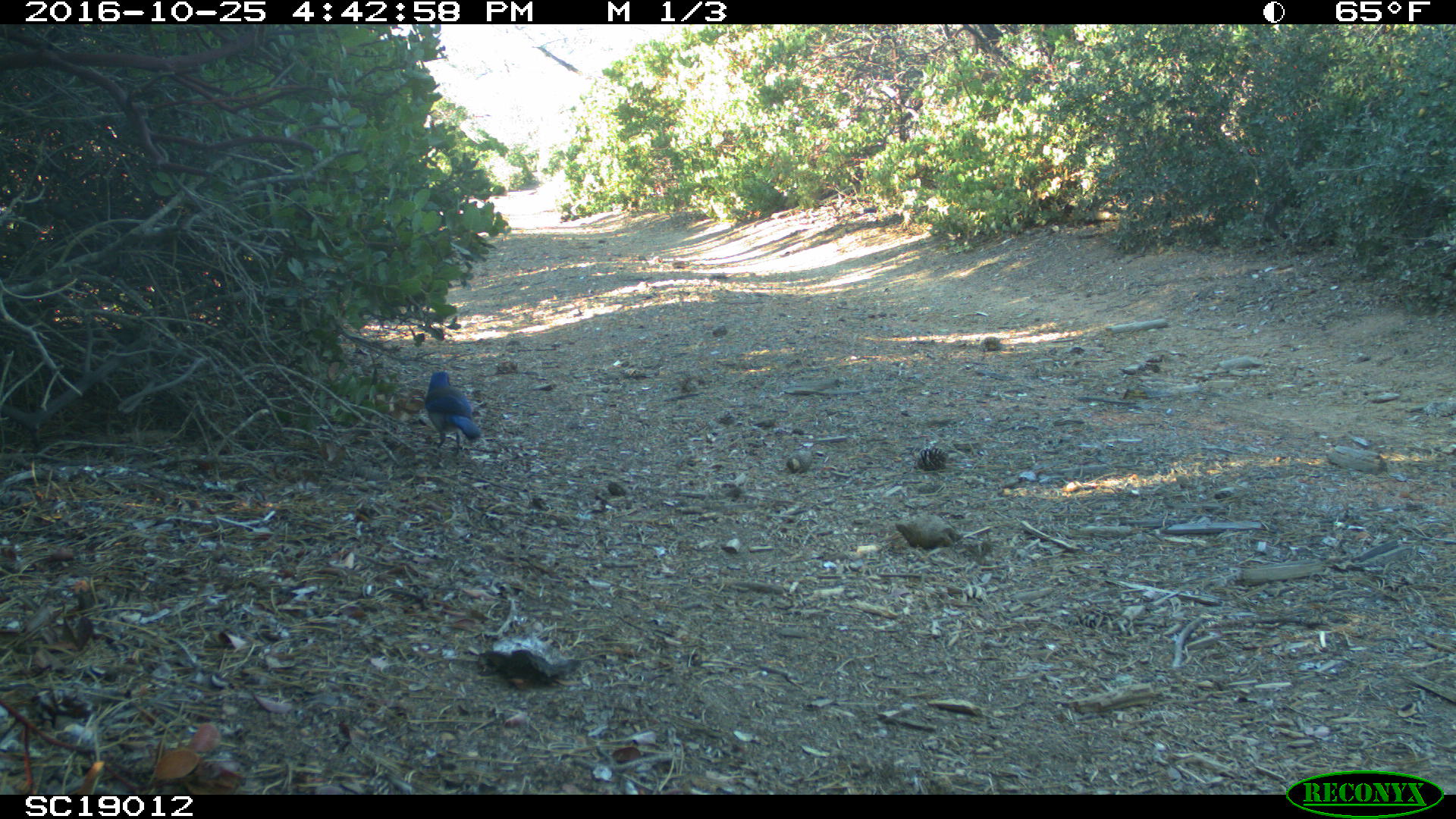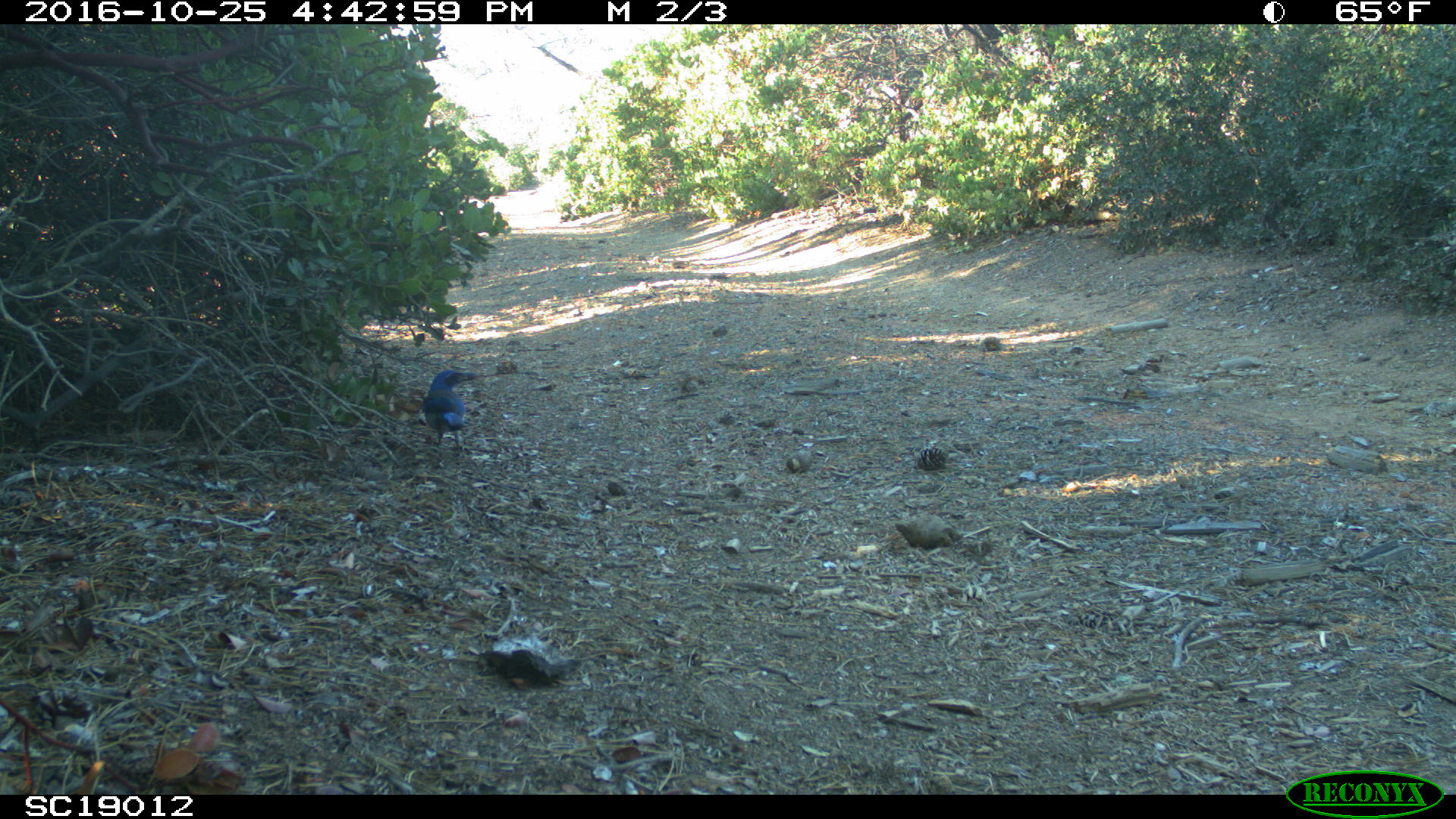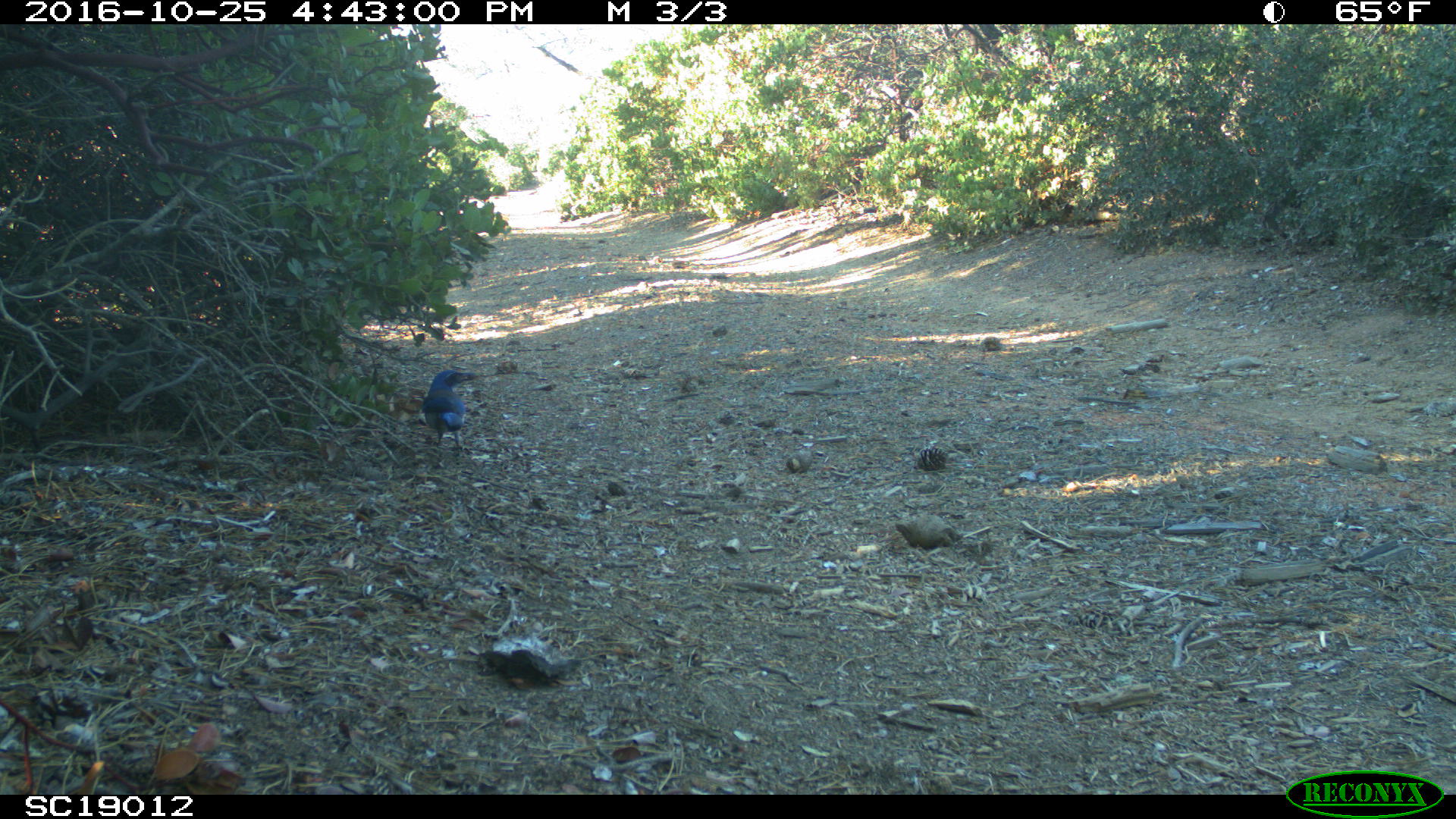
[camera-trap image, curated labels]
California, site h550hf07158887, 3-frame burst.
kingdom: Animalia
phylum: Chordata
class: Aves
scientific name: Aves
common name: bird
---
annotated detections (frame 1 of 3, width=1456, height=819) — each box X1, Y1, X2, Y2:
bird: 422, 371, 482, 457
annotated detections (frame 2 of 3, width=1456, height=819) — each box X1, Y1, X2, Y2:
bird: 421, 369, 474, 453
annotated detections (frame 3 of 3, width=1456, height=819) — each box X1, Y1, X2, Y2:
bird: 422, 370, 475, 447